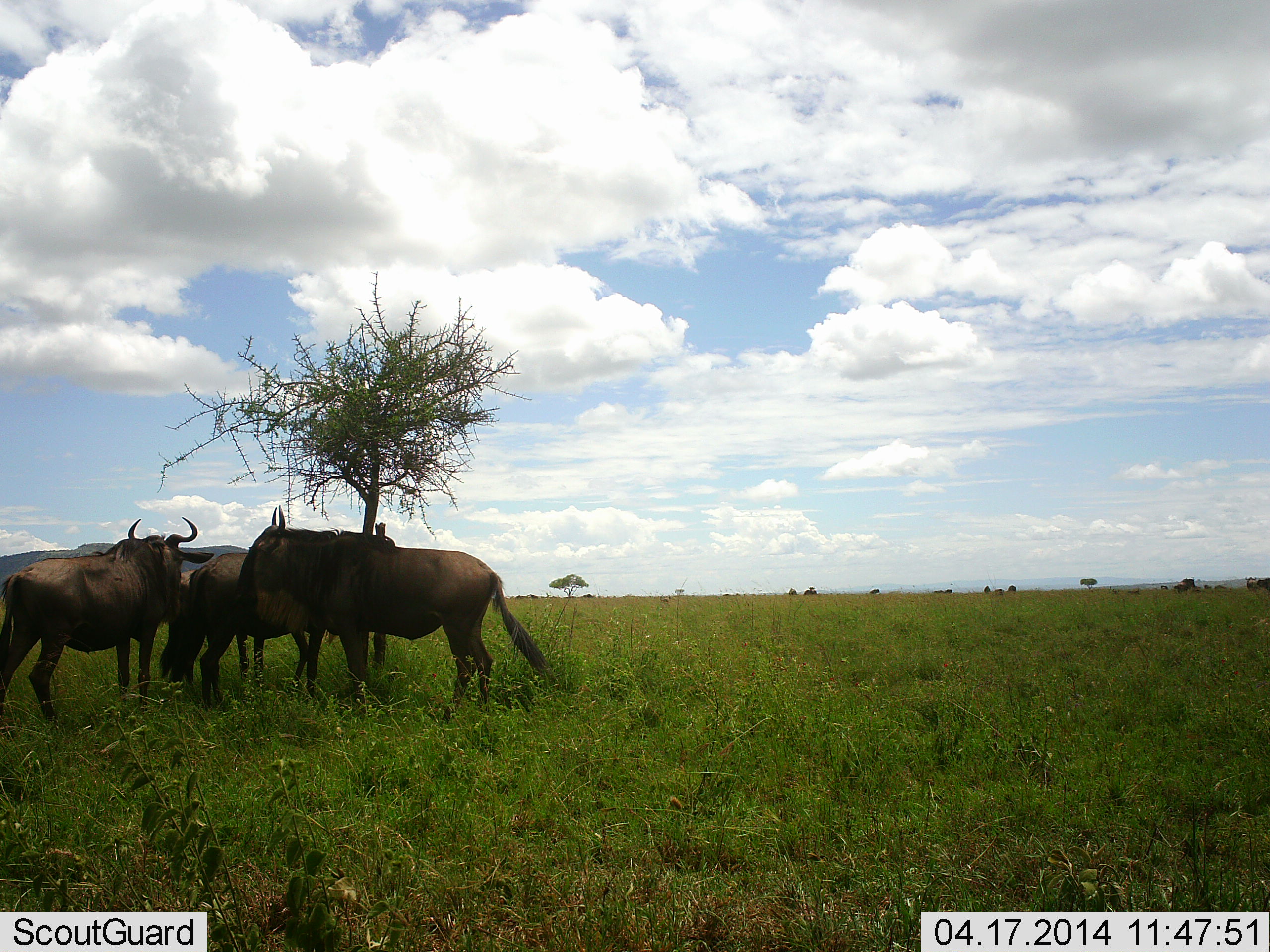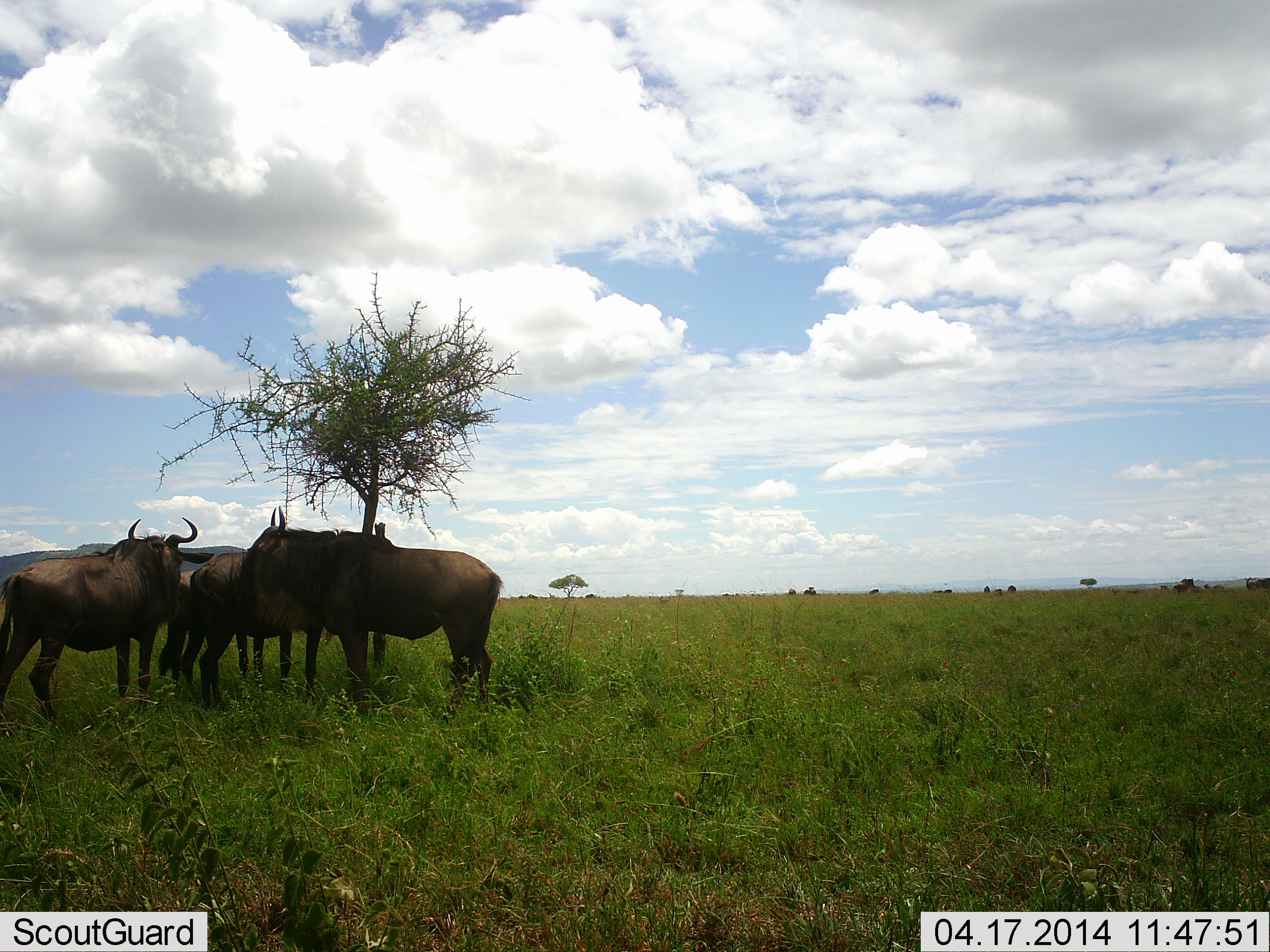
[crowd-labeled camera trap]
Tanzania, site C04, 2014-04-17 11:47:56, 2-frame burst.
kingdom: Animalia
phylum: Chordata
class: Mammalia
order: Artiodactyla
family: Bovidae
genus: Connochaetes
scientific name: Connochaetes taurinus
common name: blue wildebeest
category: wildebeest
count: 4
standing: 100%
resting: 0%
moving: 10%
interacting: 10%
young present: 0%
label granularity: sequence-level